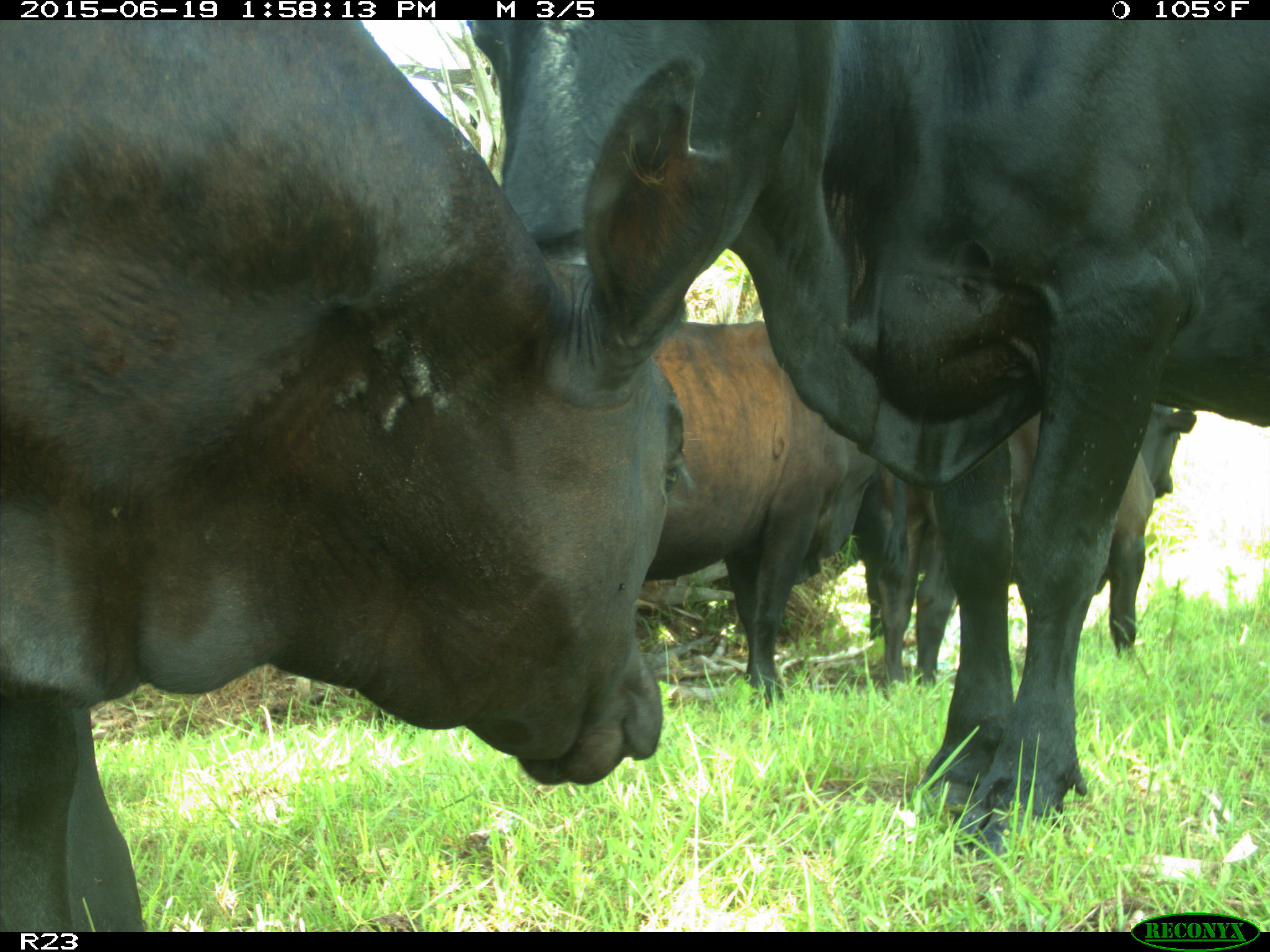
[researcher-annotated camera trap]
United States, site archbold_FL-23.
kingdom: Animalia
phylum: Chordata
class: Aves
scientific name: Aves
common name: birds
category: unidentified bird